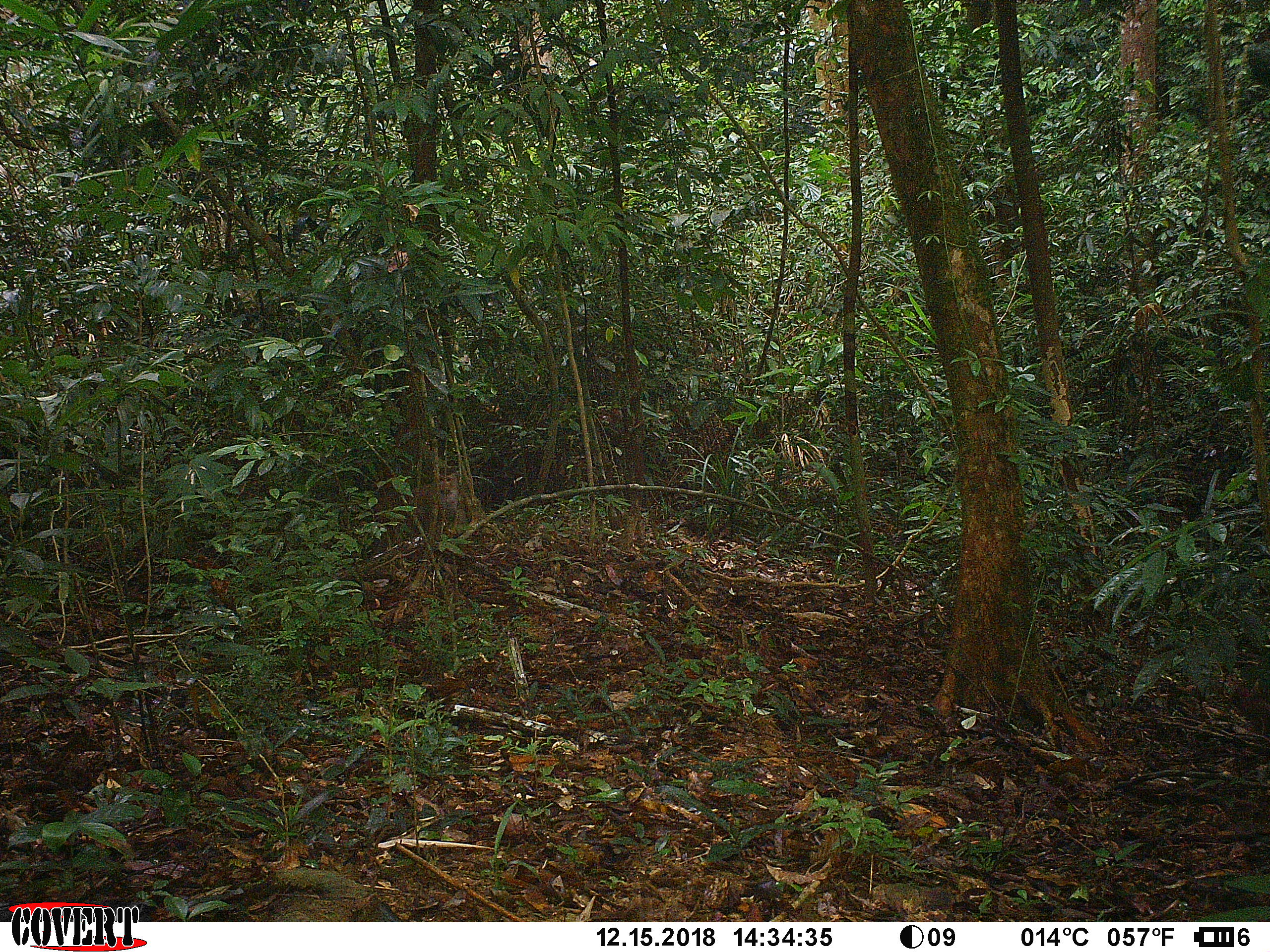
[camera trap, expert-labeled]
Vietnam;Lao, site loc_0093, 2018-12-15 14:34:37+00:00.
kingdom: Animalia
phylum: Chordata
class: Mammalia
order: Primates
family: Cercopithecidae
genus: Macaca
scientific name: Macaca nemestrina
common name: pig-tailed macaque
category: pig tailed macaque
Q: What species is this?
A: Pig tailed macaque (pig-tailed macaque) (Macaca nemestrina).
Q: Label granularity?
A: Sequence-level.